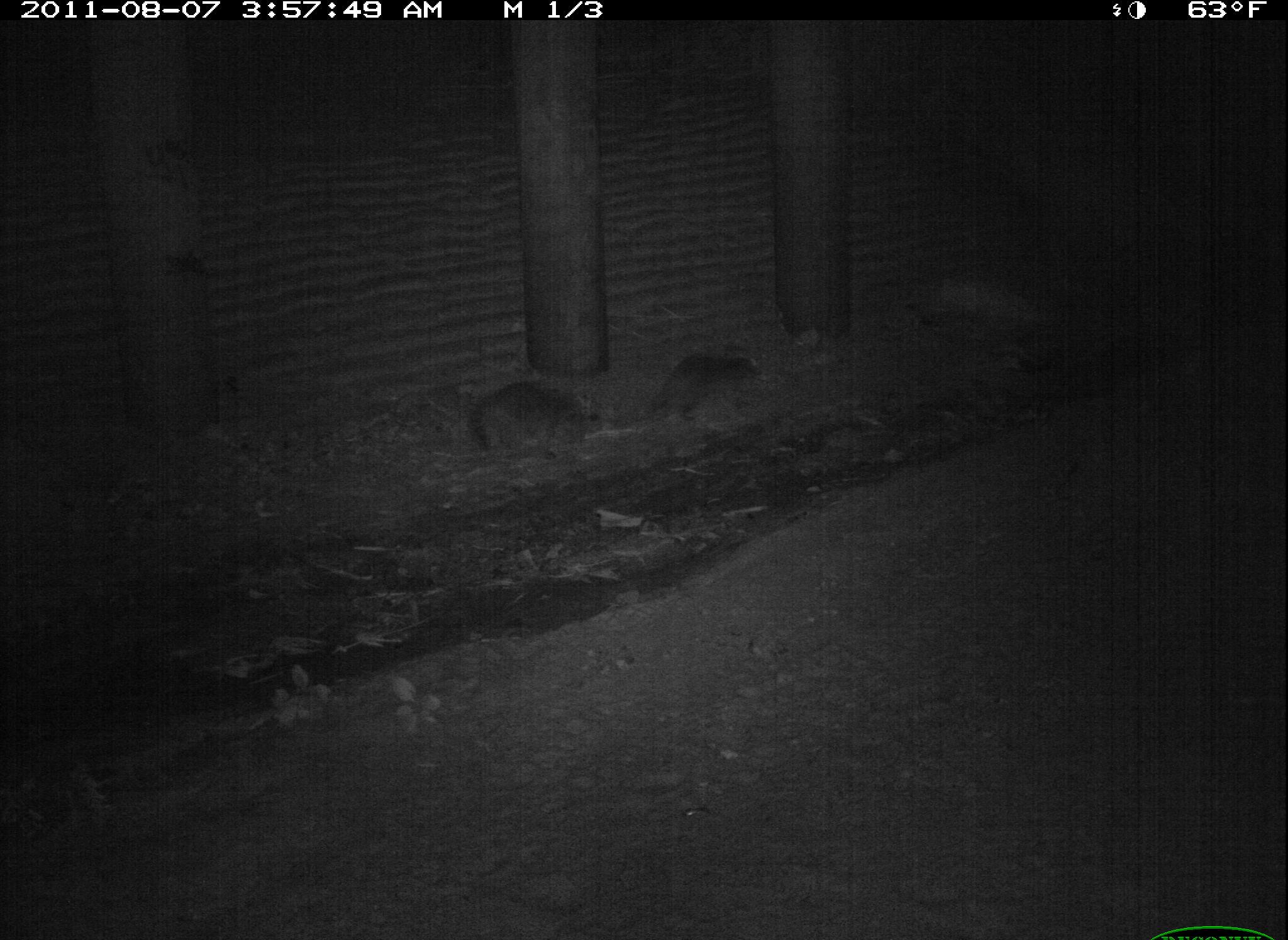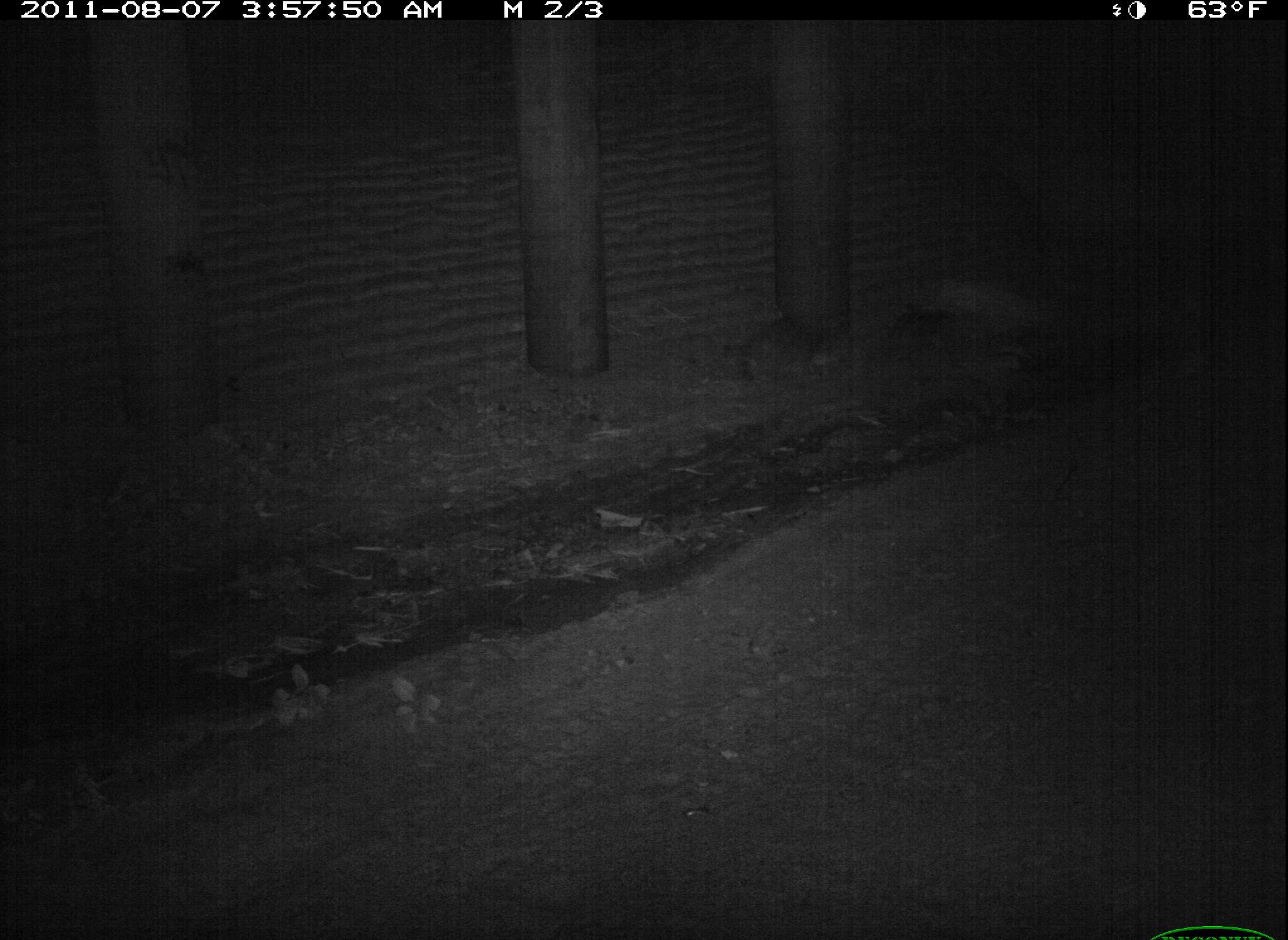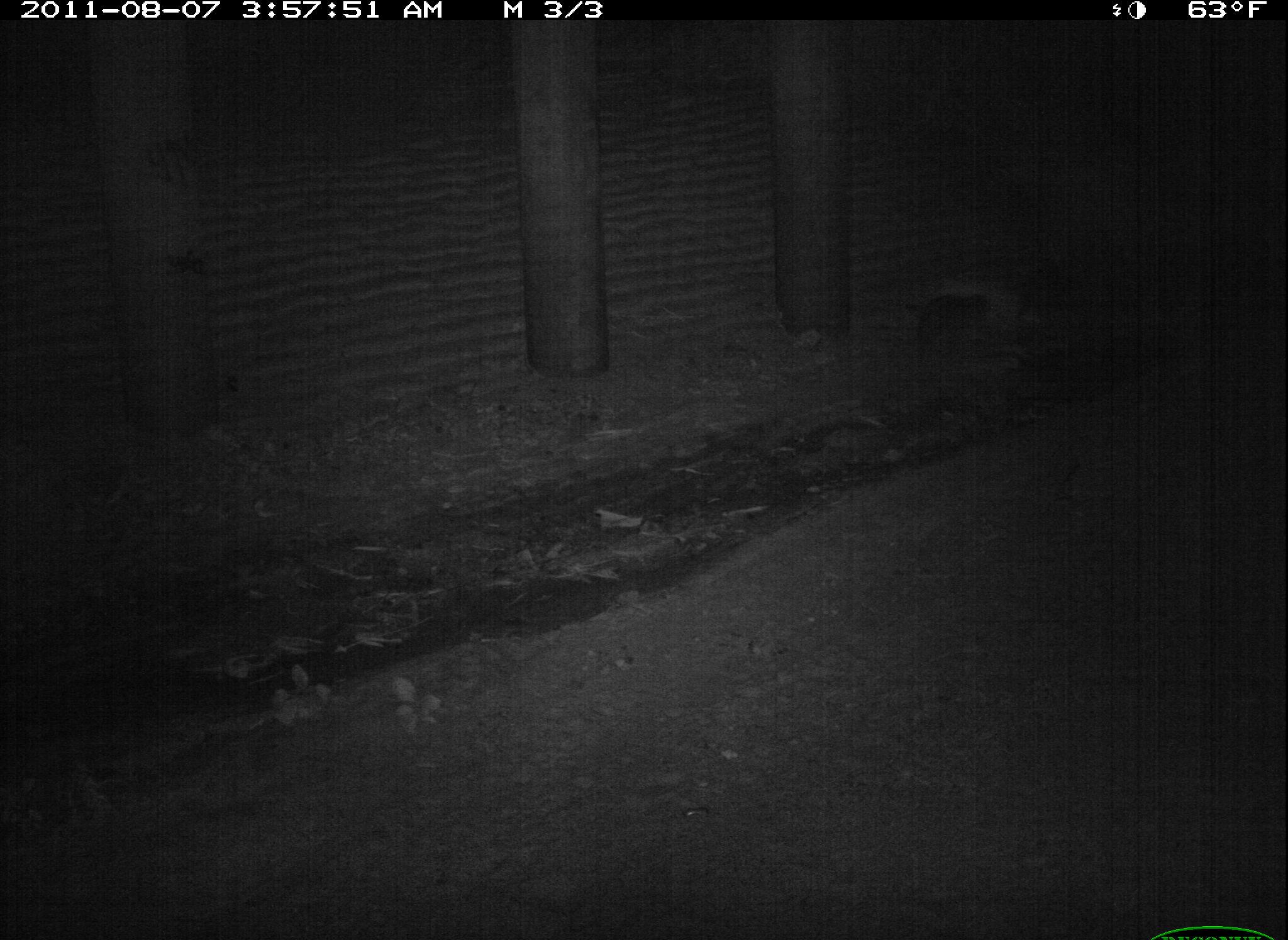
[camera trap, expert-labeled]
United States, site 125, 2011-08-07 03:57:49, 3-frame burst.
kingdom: Animalia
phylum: Chordata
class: Mammalia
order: Carnivora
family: Procyonidae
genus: Procyon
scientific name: Procyon lotor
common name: raccoon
Raccoon (Procyon lotor).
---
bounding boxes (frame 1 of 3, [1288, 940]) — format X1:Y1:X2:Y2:
raccoon: 458:375:594:467; 640:346:767:429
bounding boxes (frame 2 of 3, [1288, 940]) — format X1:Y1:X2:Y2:
raccoon: 729:308:845:393; 875:295:987:375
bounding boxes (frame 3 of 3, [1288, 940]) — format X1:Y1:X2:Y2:
raccoon: 902:284:1006:363; 1012:274:1083:327